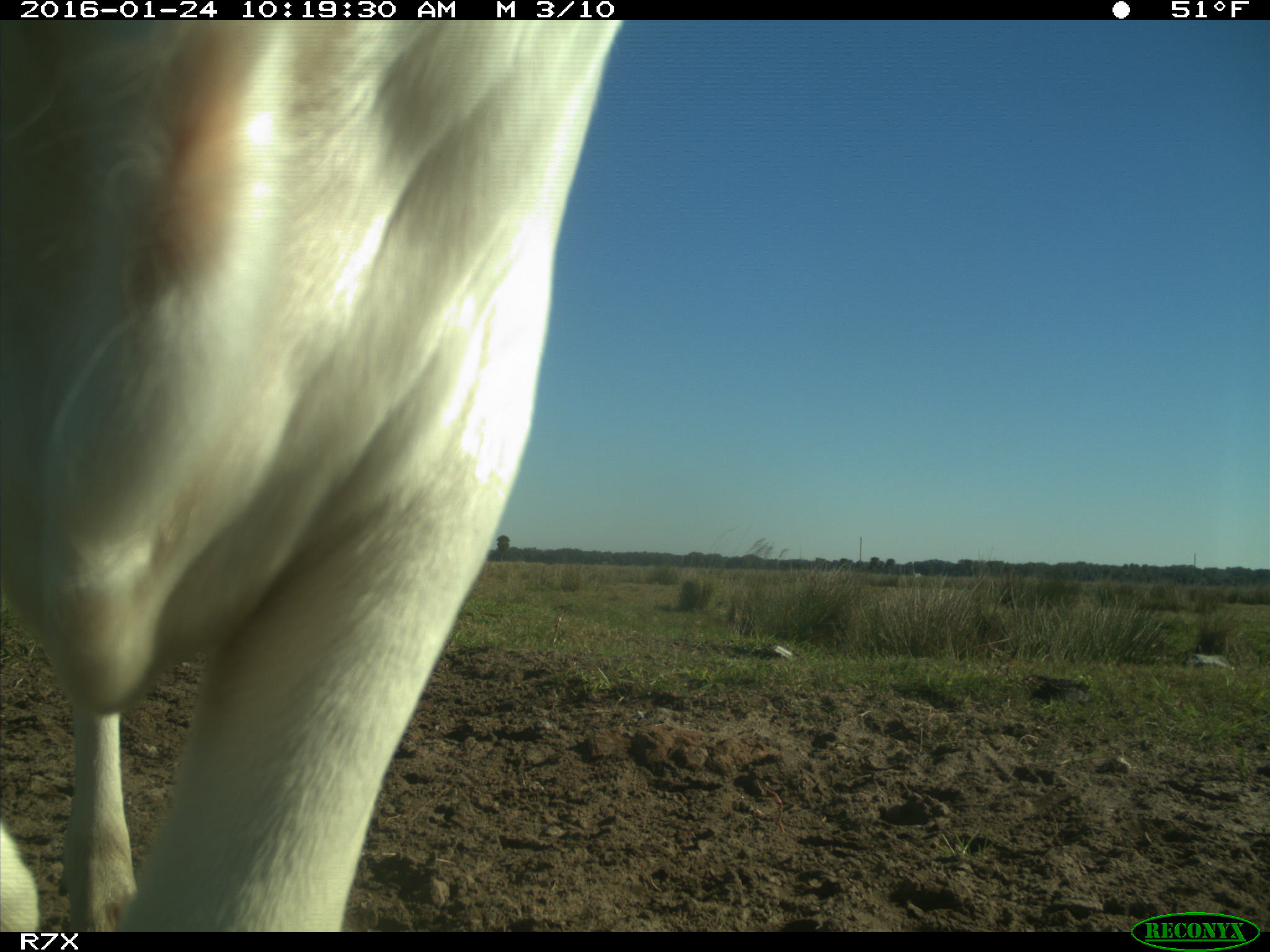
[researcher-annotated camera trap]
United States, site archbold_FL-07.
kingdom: Animalia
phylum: Chordata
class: Mammalia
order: Artiodactyla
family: Bovidae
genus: Bos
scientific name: Bos taurus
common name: domestic cow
Bos taurus (domestic cow).